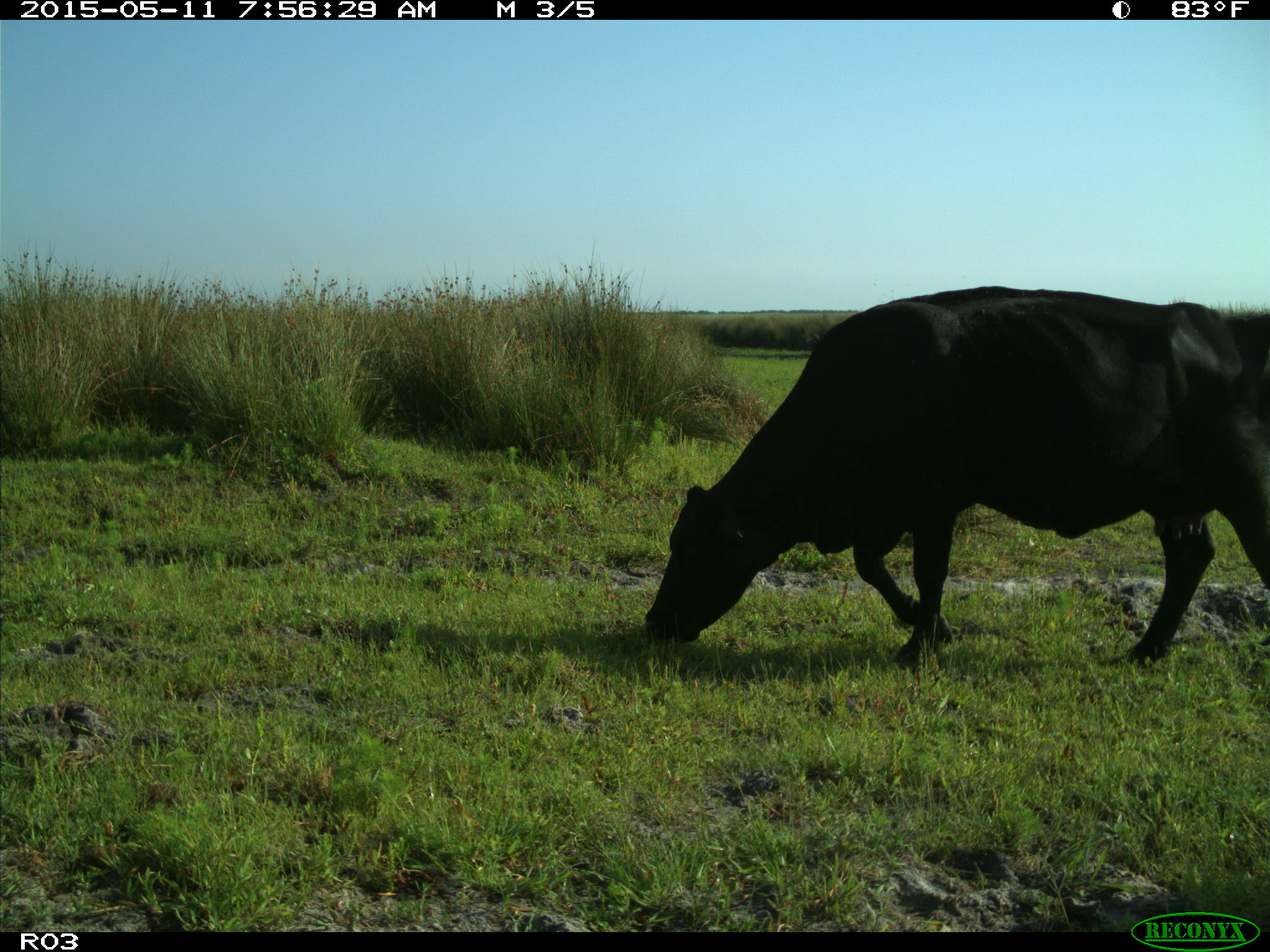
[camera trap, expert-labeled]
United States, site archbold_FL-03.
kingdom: Animalia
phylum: Chordata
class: Mammalia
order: Artiodactyla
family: Bovidae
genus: Bos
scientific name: Bos taurus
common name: domestic cow